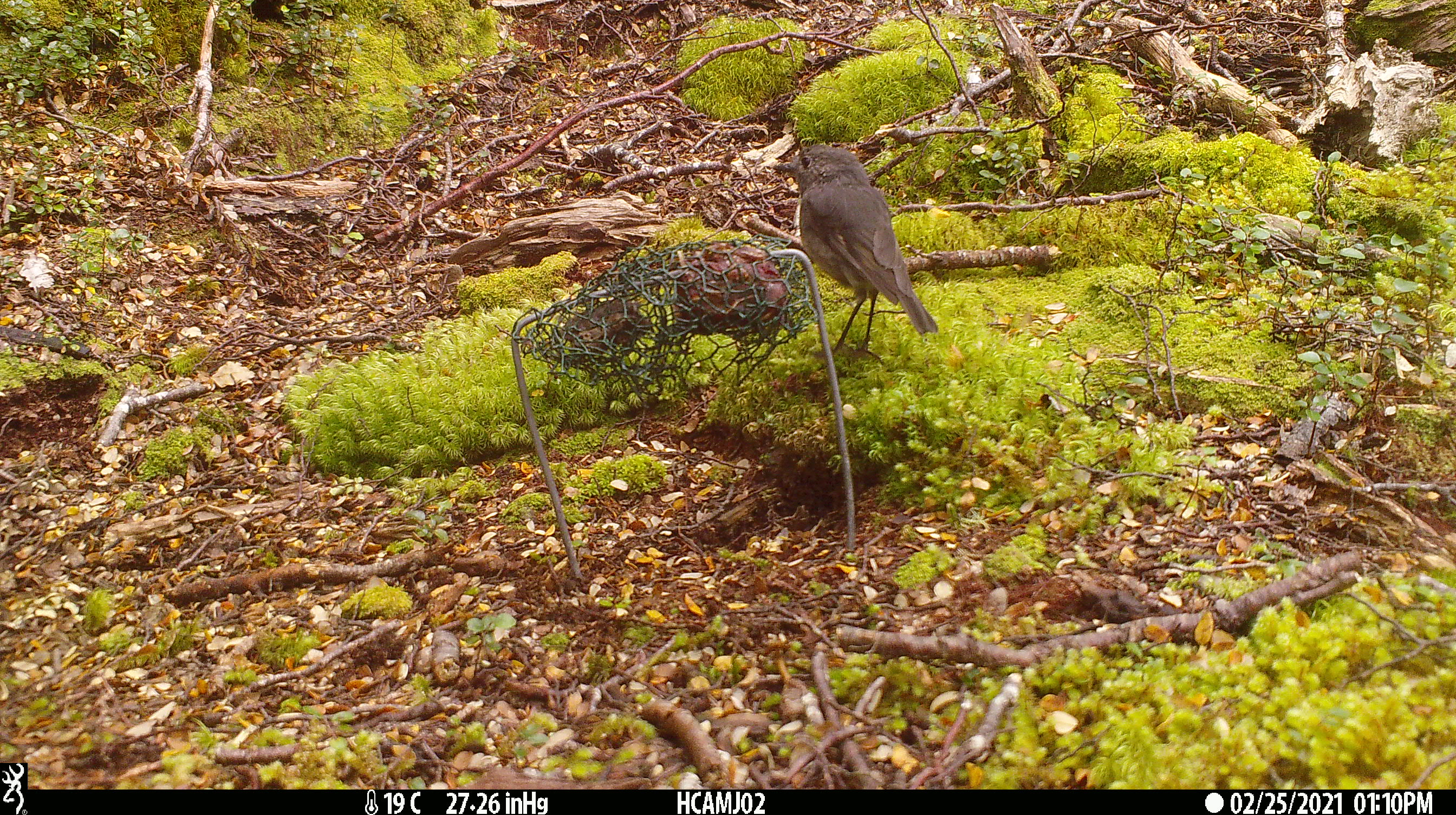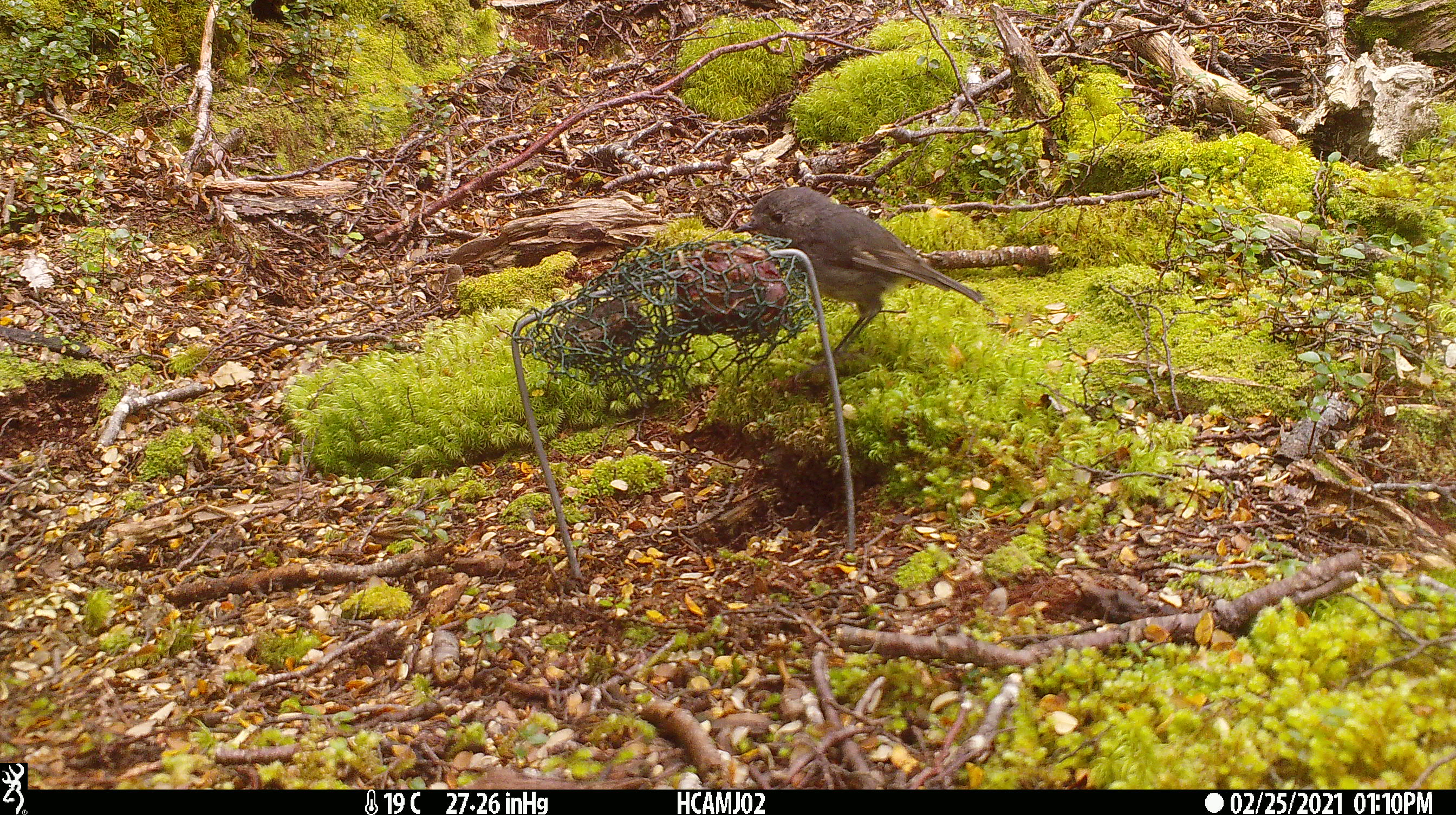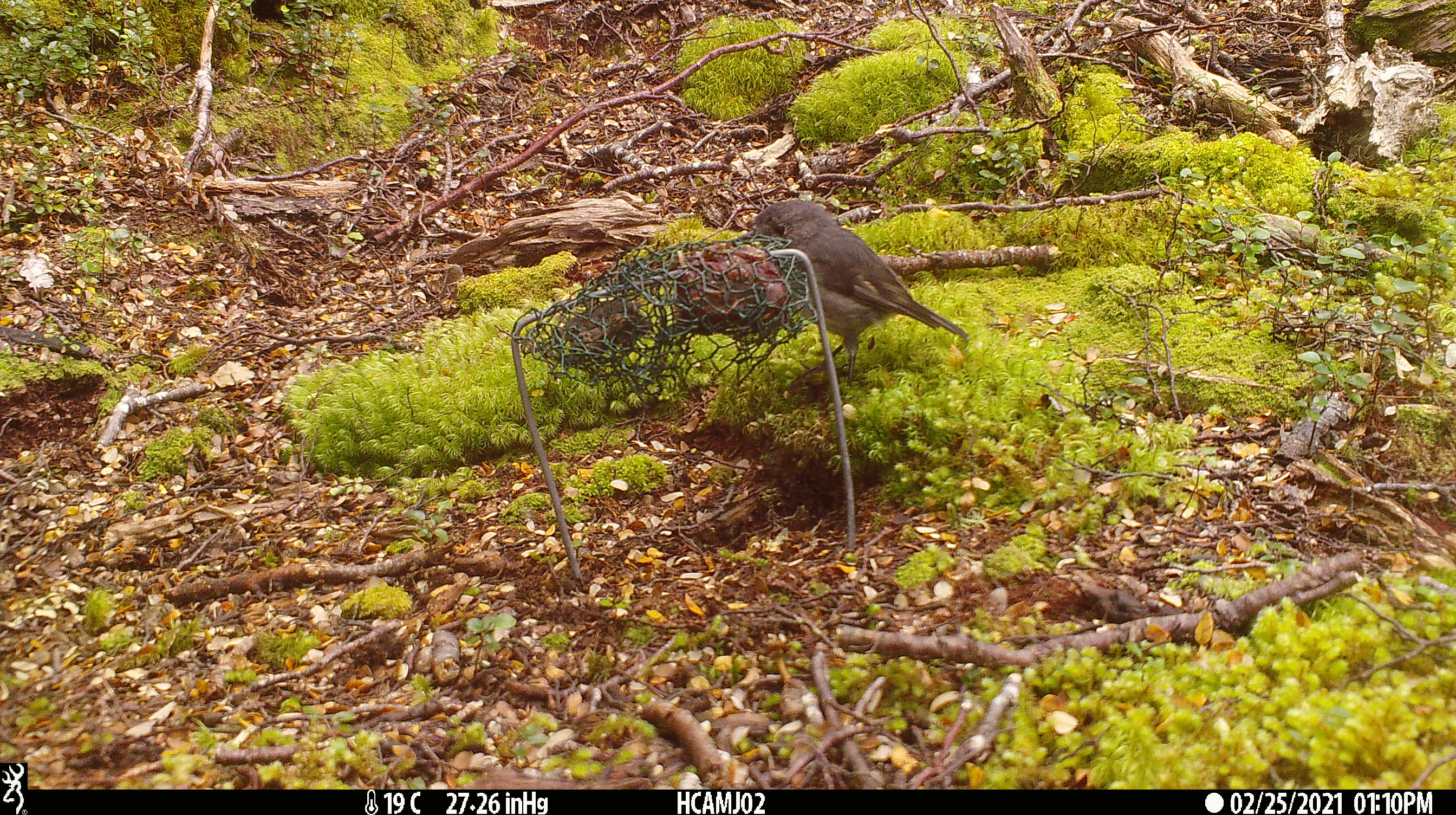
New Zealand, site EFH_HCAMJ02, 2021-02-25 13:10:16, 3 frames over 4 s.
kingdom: Animalia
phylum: Chordata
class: Aves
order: Passeriformes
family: Petroicidae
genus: Petroica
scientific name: Petroica australis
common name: new zealand robin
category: robin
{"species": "robin (new zealand robin) (Petroica australis)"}